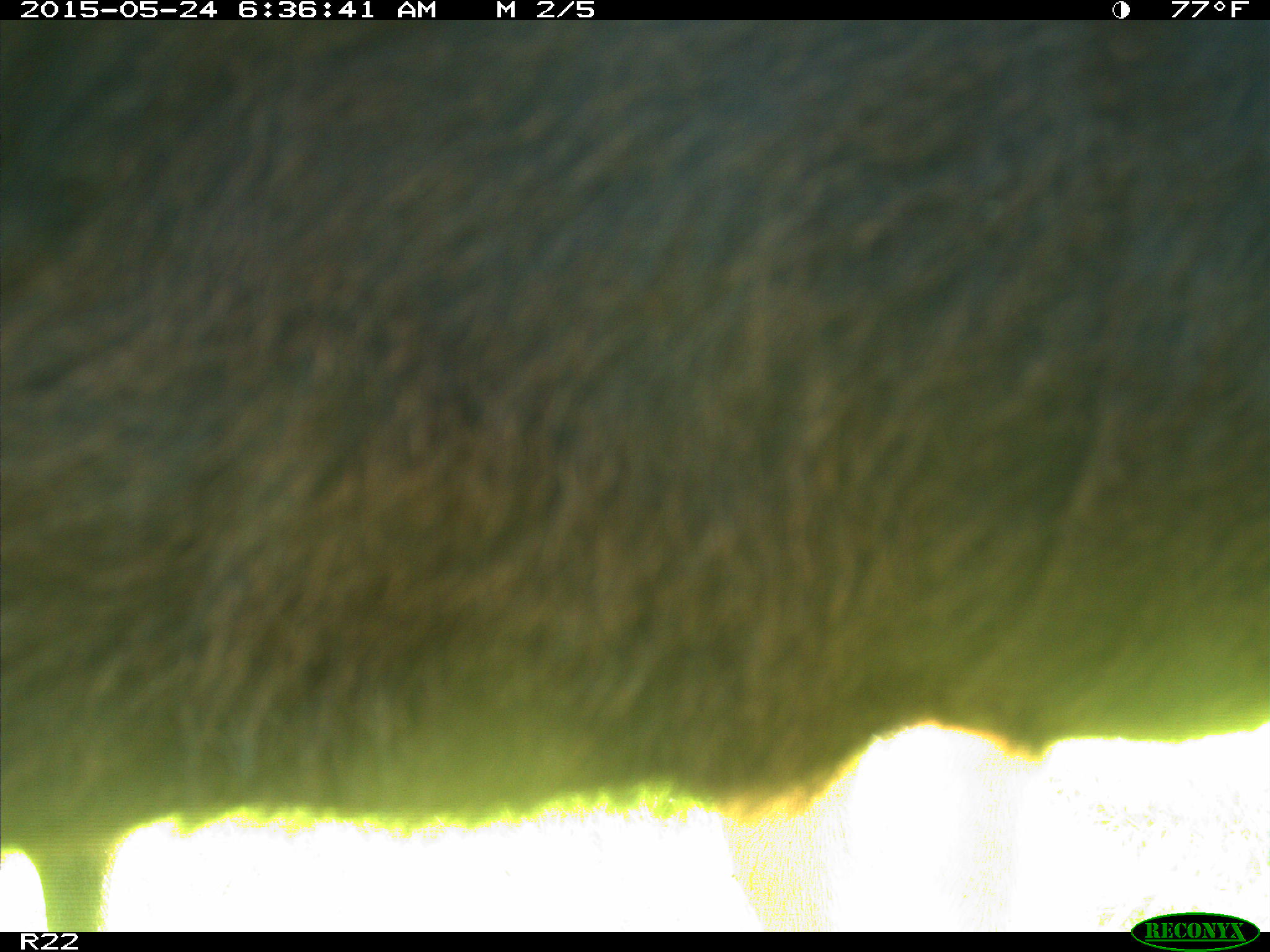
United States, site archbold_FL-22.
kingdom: Animalia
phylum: Chordata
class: Mammalia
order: Artiodactyla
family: Bovidae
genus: Bos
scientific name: Bos taurus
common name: domestic cow